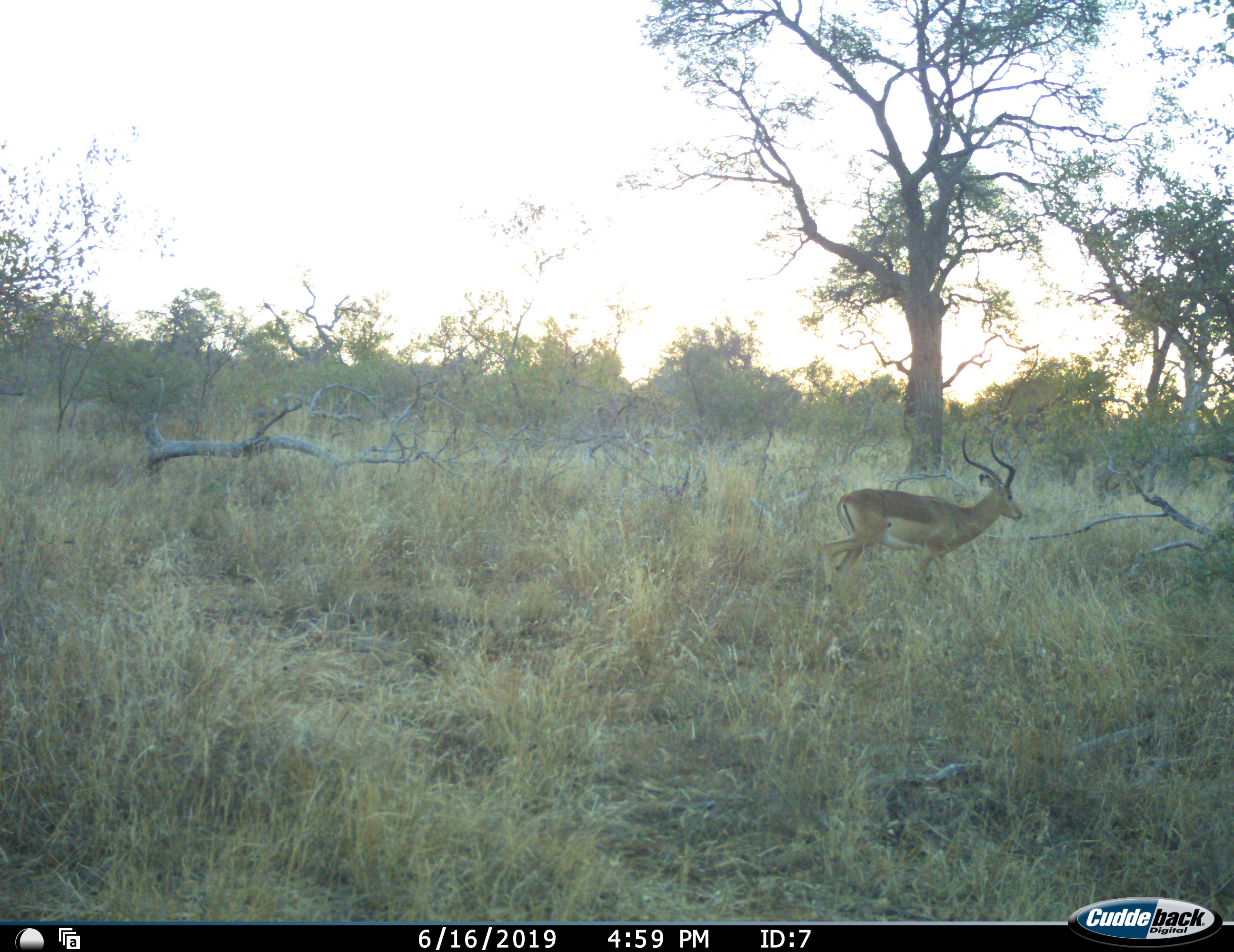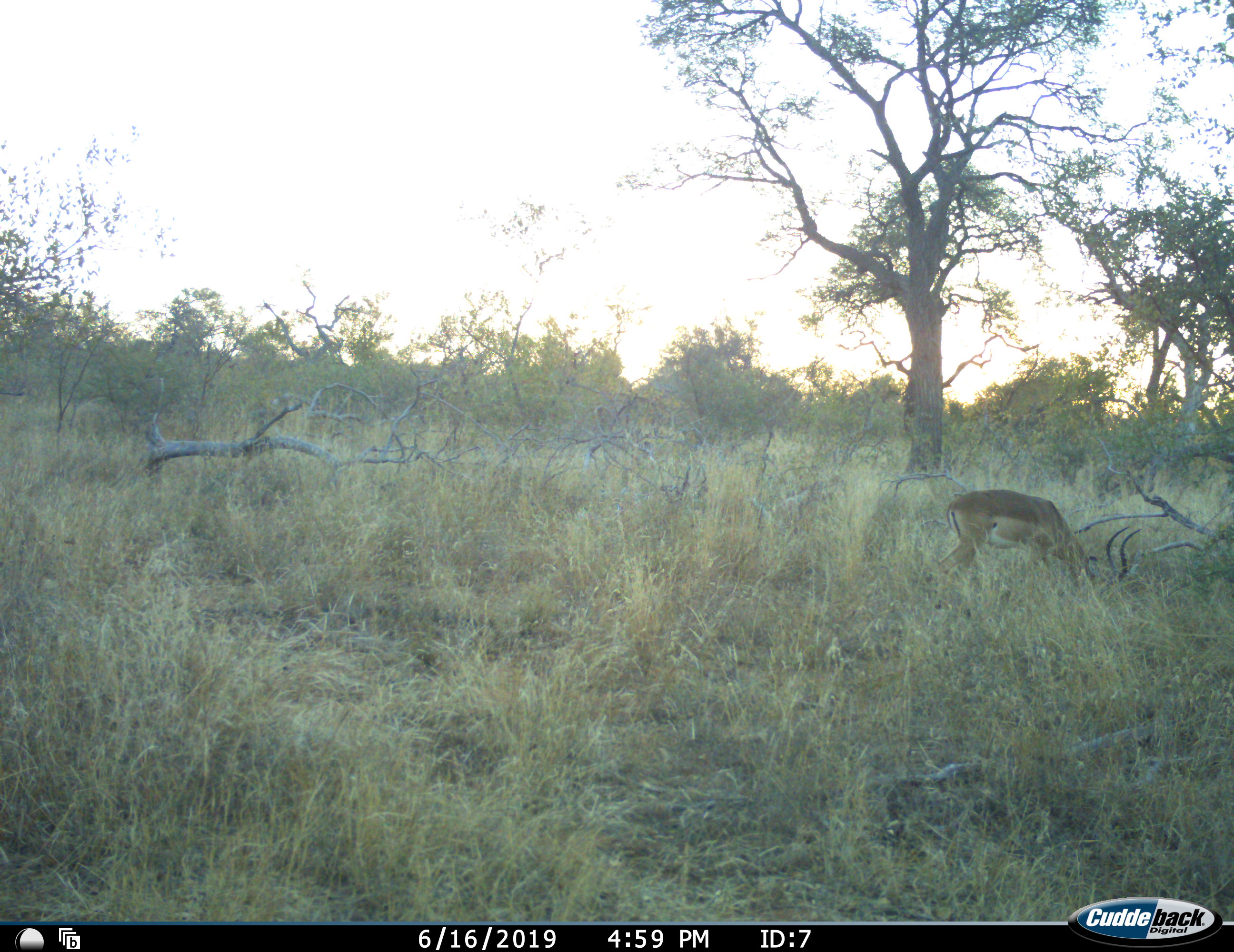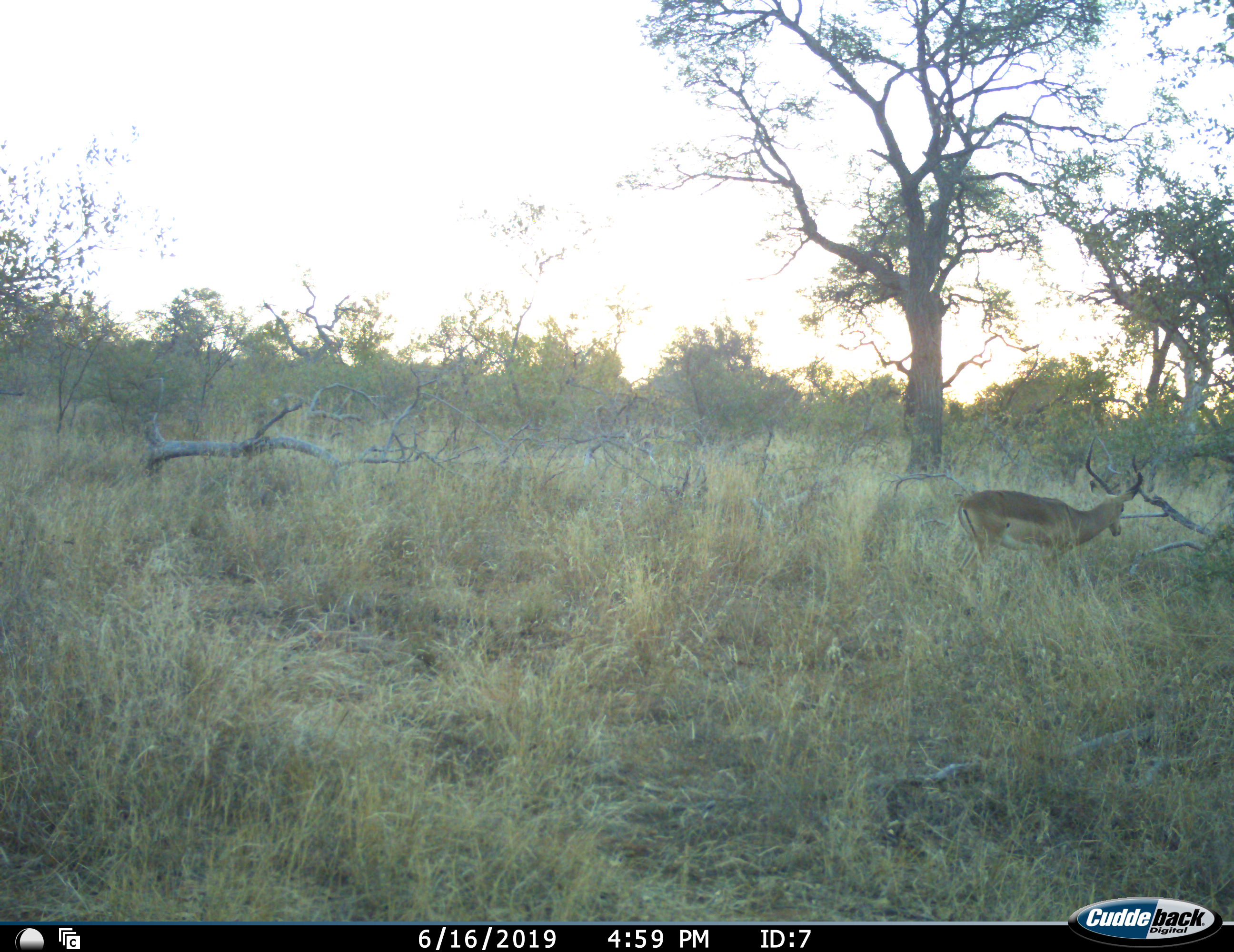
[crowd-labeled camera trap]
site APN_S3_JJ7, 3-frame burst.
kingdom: Animalia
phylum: Chordata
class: Mammalia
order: Artiodactyla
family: Bovidae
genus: Aepyceros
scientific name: Aepyceros melampus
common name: impala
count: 1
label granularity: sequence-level